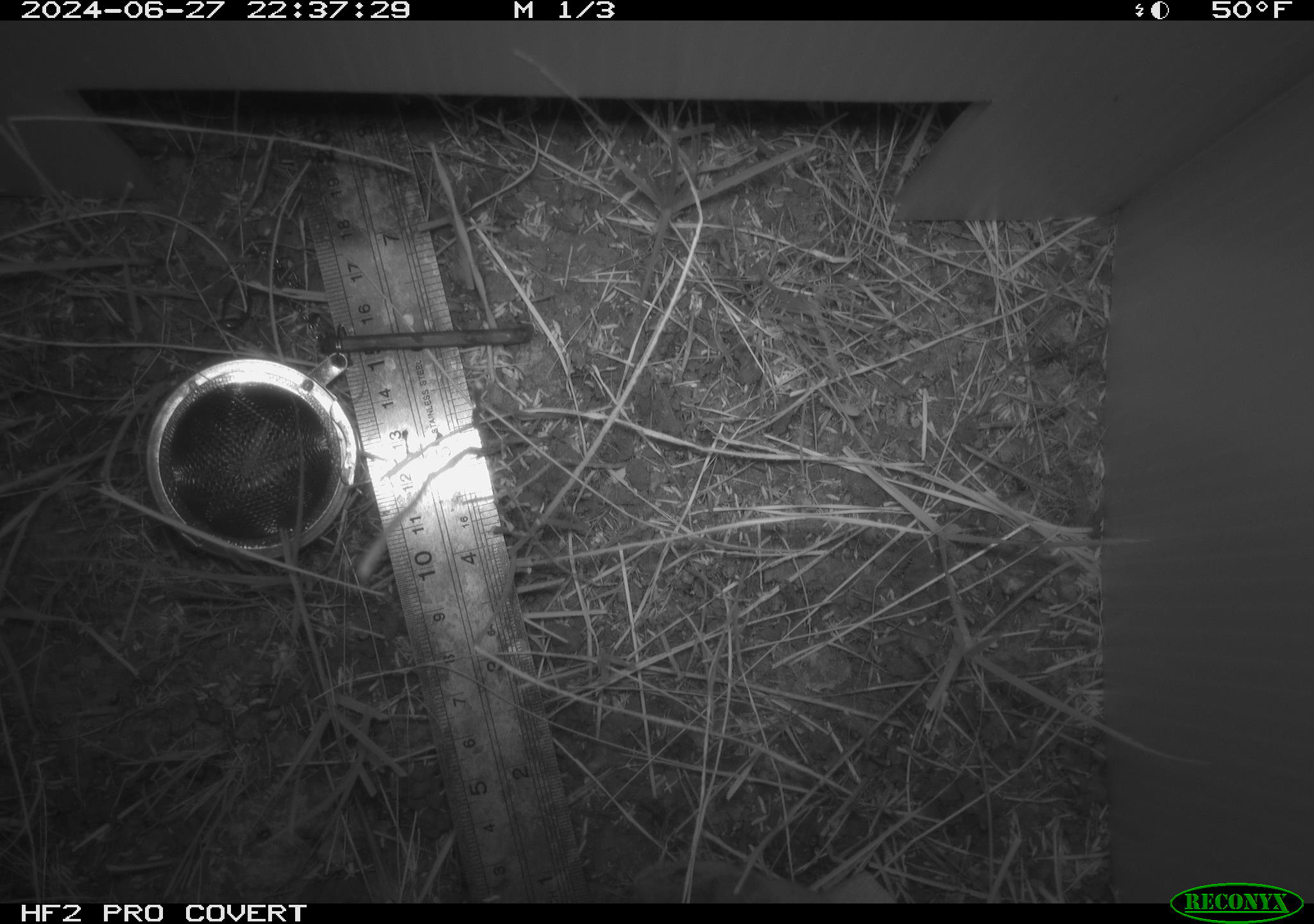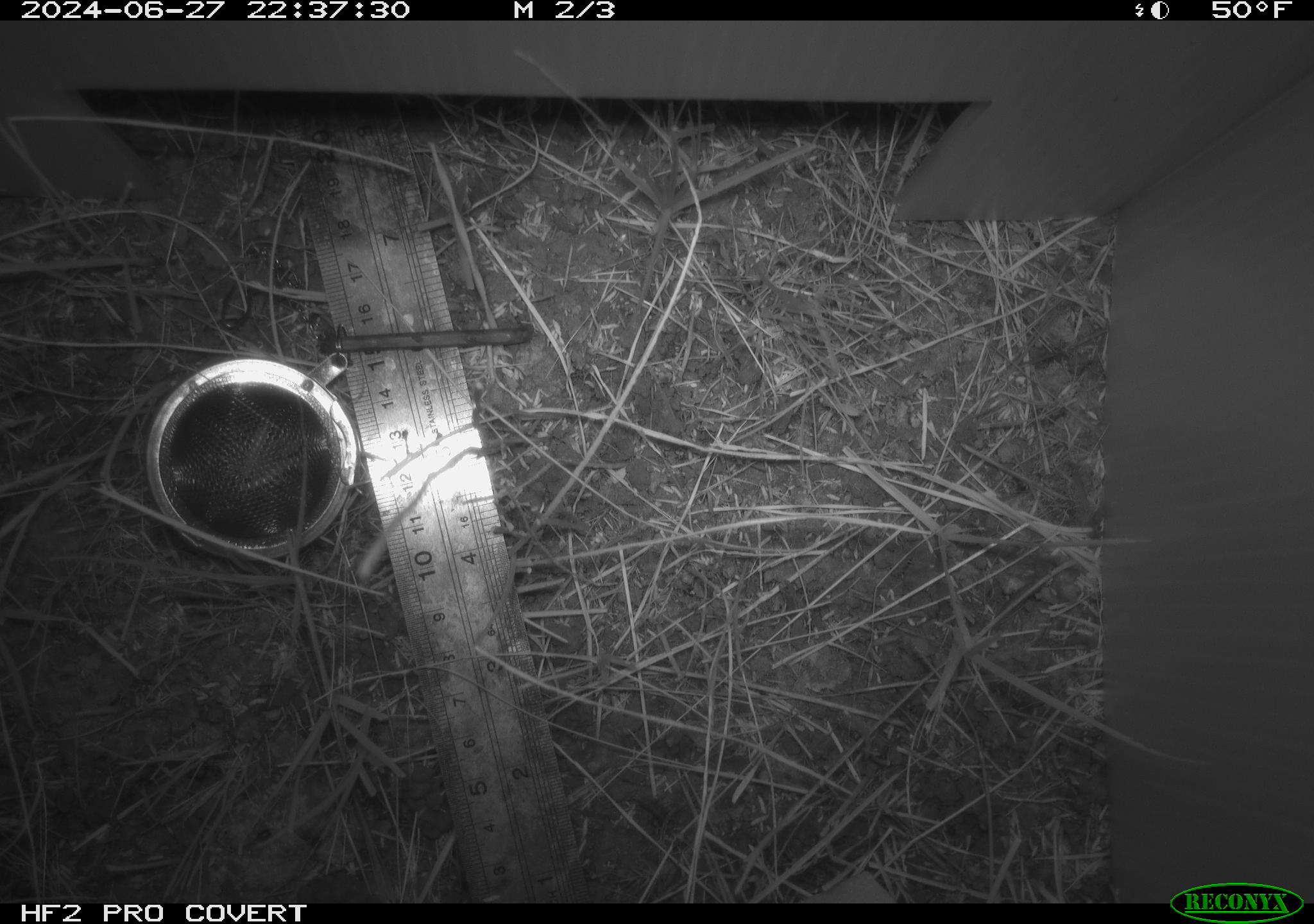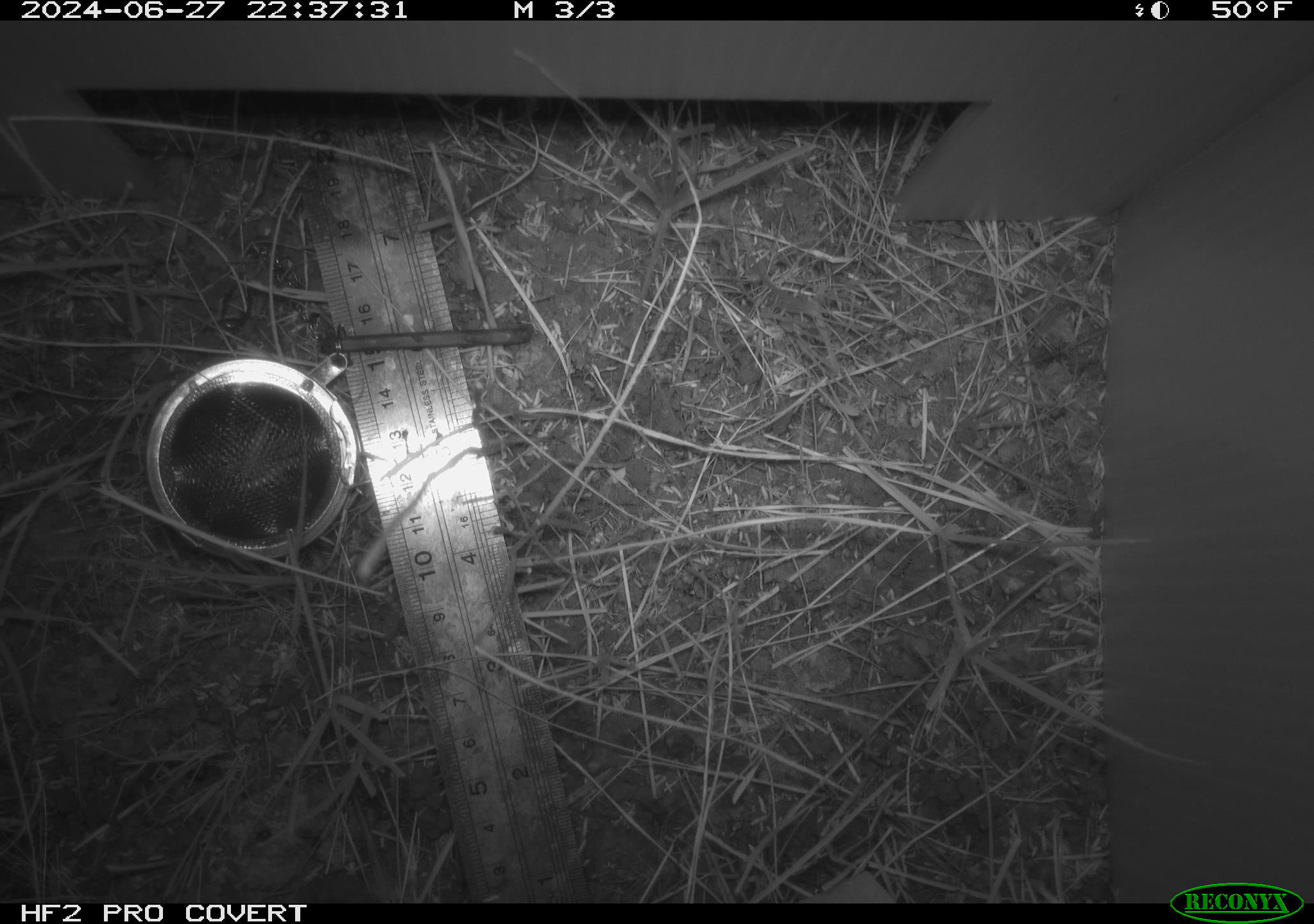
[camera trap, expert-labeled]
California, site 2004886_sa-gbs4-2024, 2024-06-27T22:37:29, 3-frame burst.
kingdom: Animalia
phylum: Chordata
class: Mammalia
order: Rodentia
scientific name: Rodentia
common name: mouse species